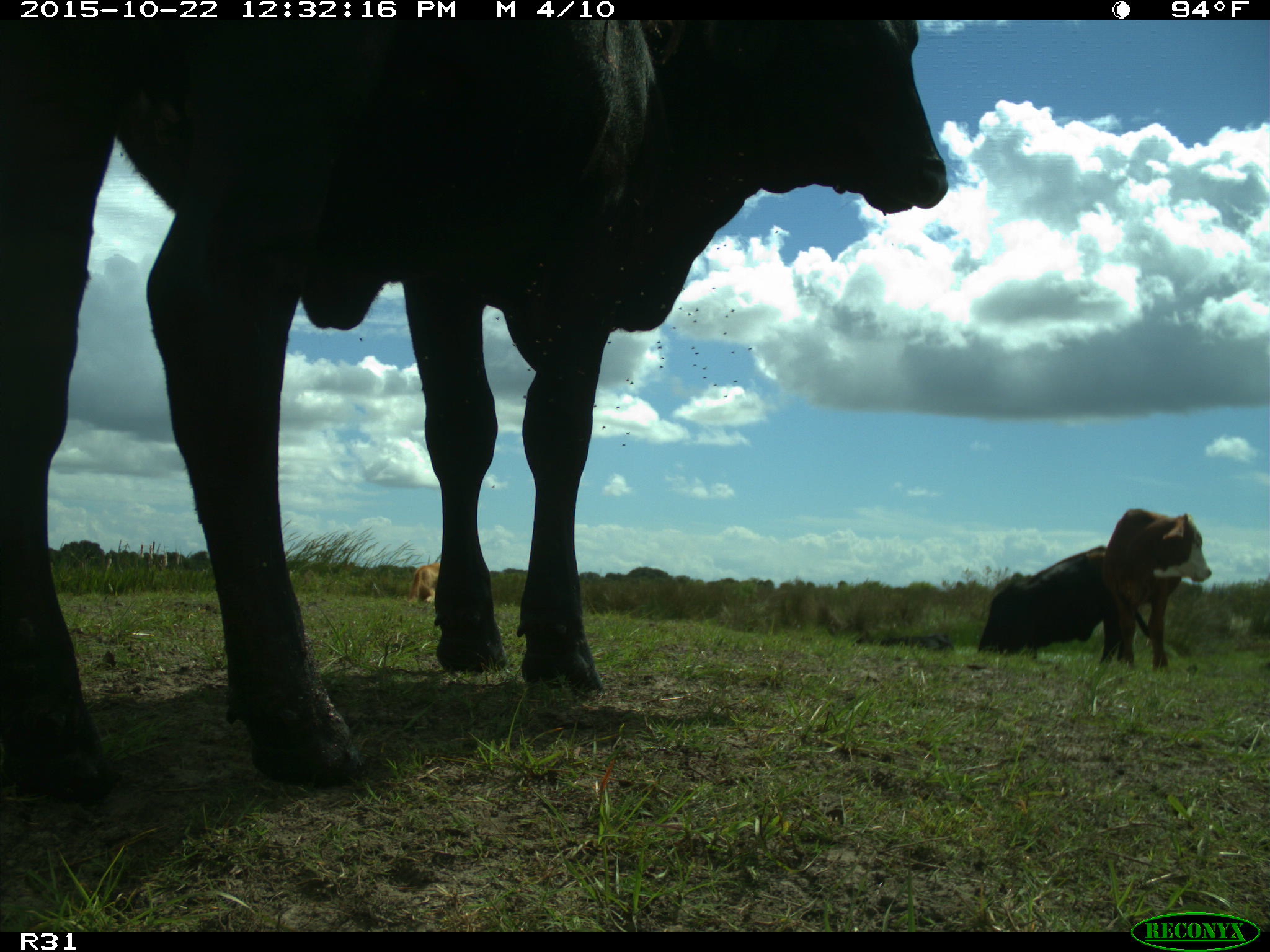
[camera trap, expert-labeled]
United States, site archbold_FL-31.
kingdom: Animalia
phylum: Chordata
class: Mammalia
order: Artiodactyla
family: Bovidae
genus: Bos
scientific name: Bos taurus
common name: domestic cow